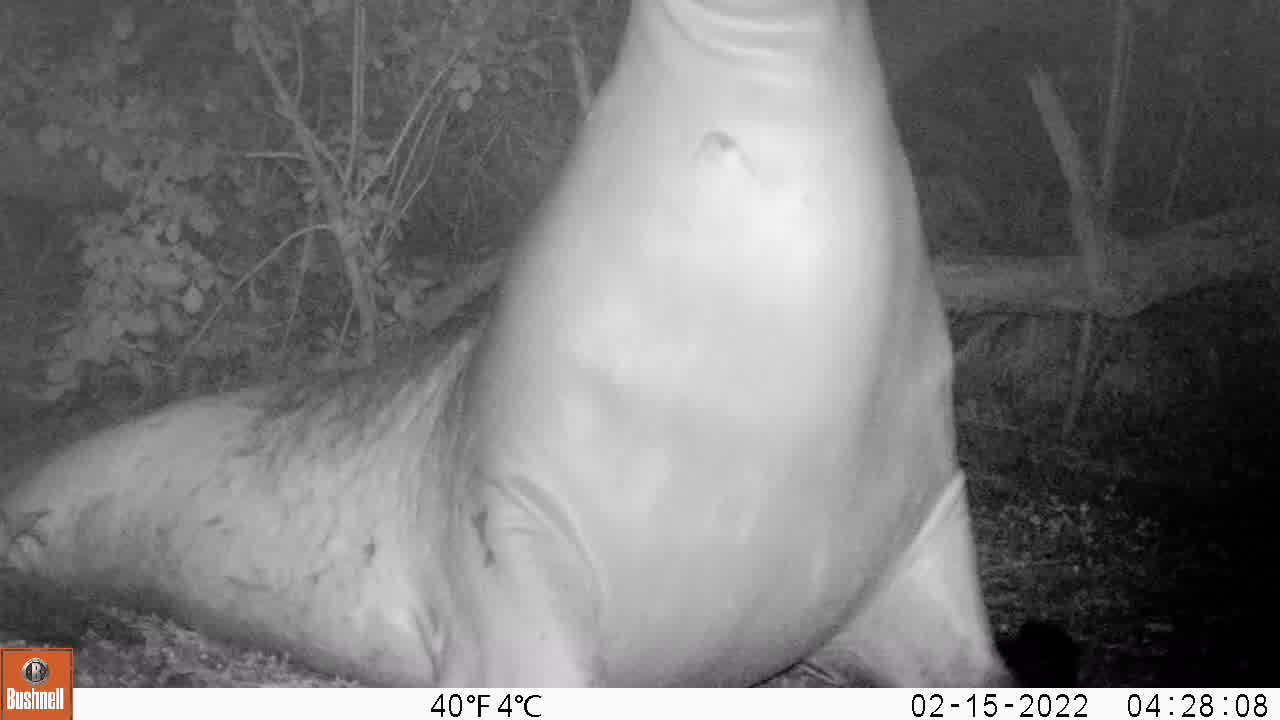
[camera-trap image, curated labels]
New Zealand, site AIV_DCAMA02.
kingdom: Animalia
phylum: Chordata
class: Mammalia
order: Carnivora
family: Otariidae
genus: Phocarctos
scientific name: Phocarctos hookeri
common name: new zealand sea lion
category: sealion